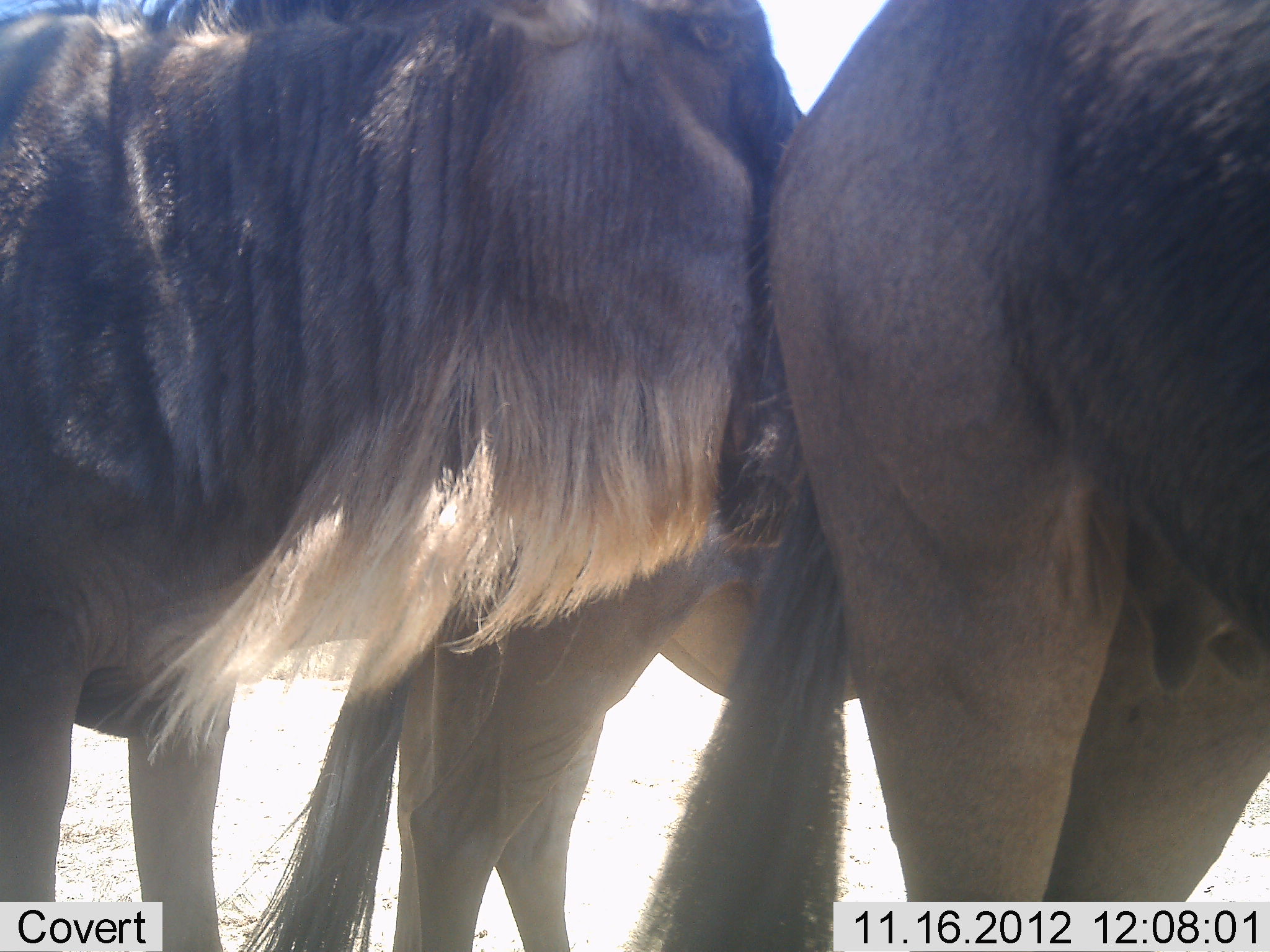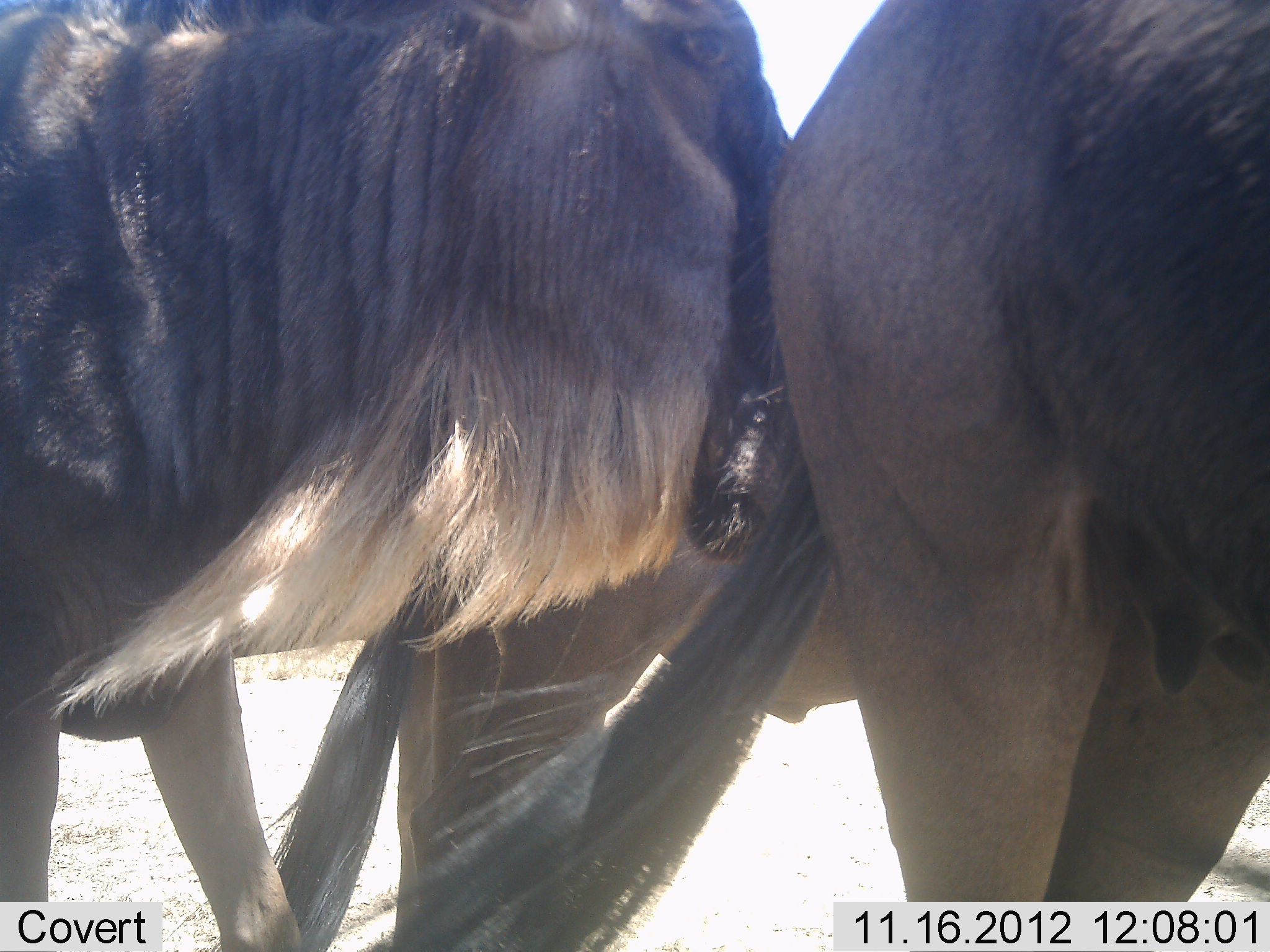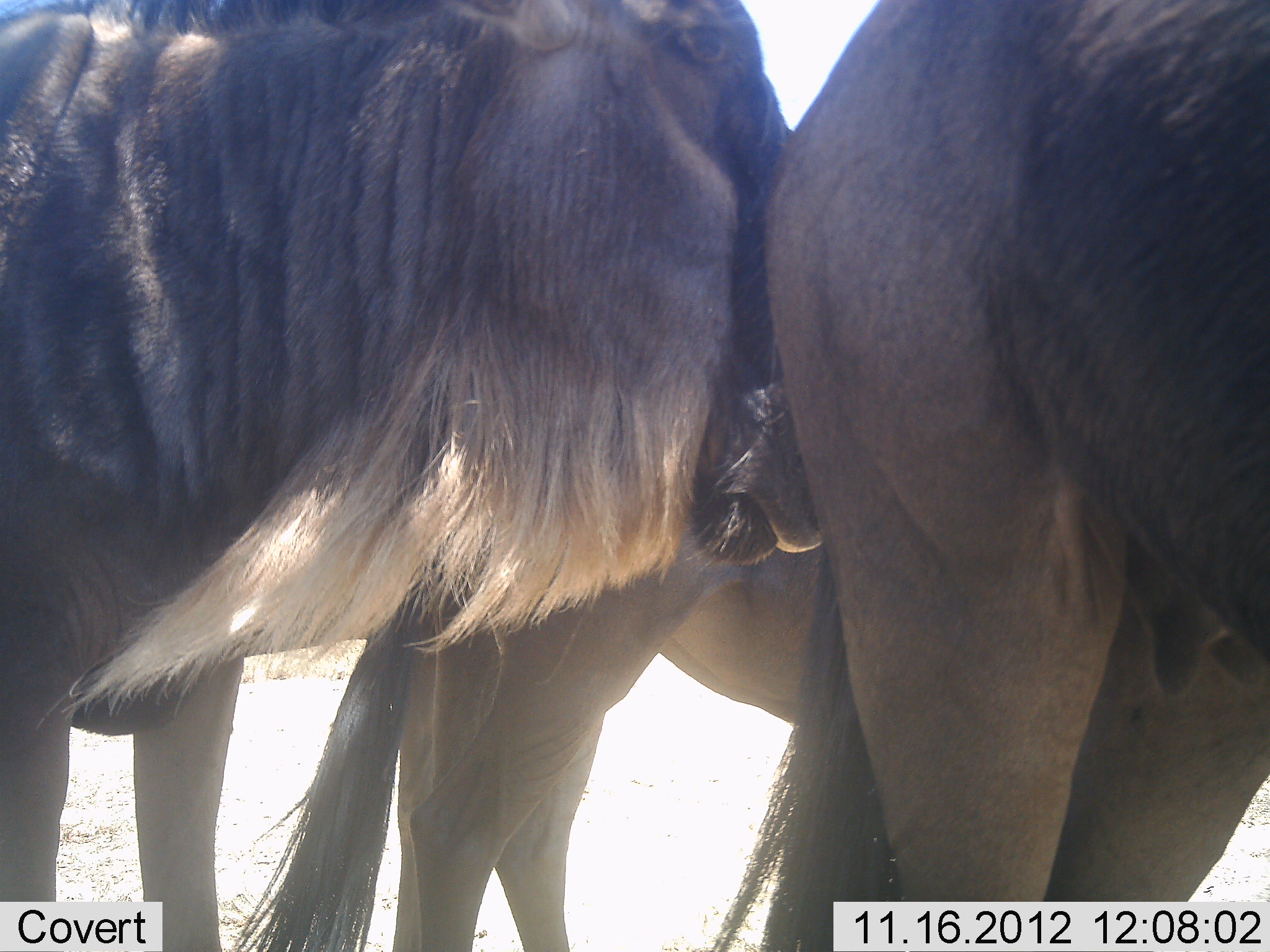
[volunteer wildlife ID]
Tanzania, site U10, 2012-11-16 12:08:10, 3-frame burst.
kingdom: Animalia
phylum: Chordata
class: Mammalia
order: Artiodactyla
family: Bovidae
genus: Connochaetes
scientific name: Connochaetes taurinus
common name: blue wildebeest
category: wildebeest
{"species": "wildebeest (blue wildebeest) (Connochaetes taurinus)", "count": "3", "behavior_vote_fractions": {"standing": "80%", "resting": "20%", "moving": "0%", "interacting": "40%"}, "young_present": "10%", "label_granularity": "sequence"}